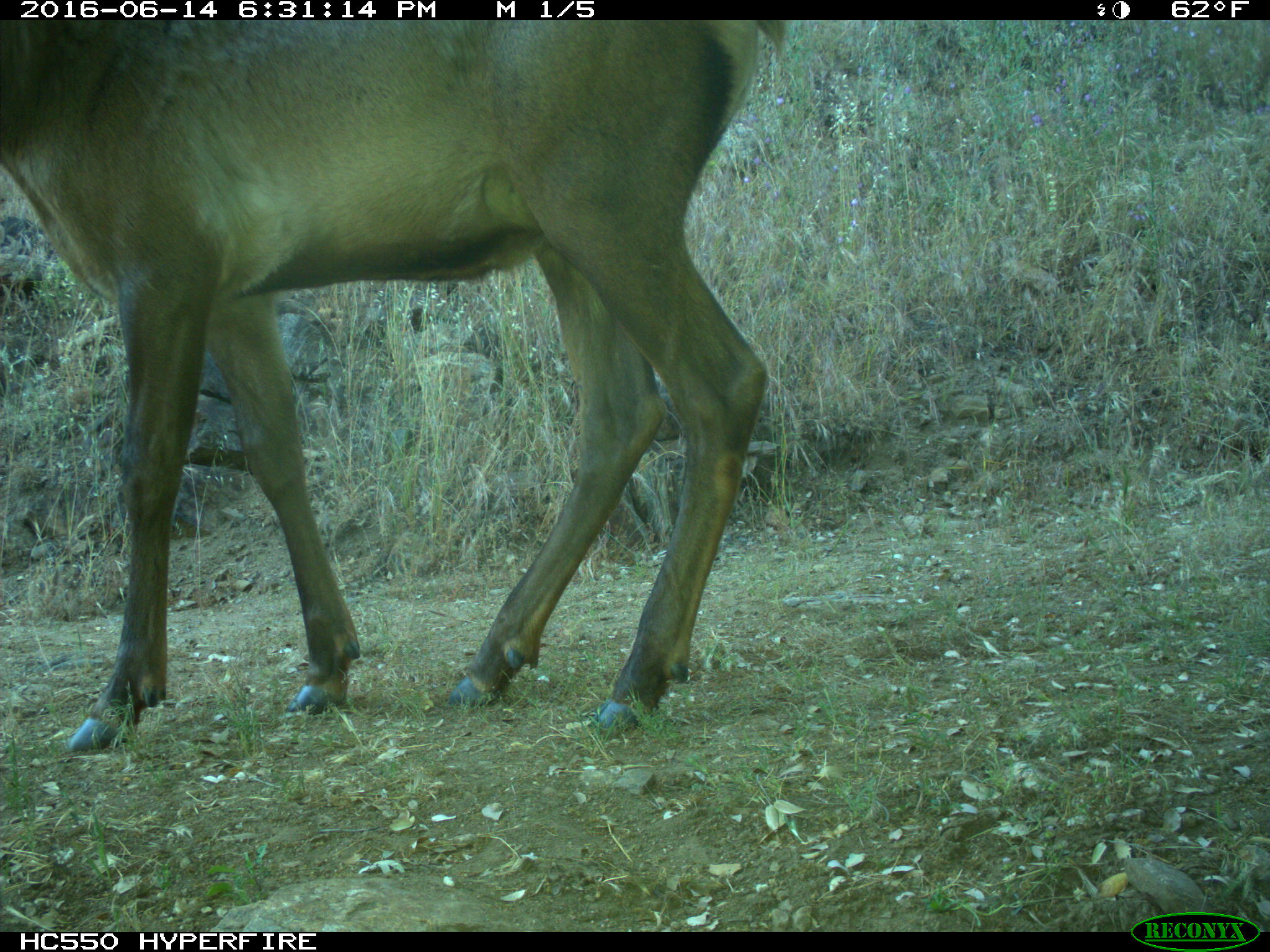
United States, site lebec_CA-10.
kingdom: Animalia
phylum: Chordata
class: Mammalia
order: Artiodactyla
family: Cervidae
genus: Cervus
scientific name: Cervus canadensis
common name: elk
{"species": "Cervus canadensis (elk)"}